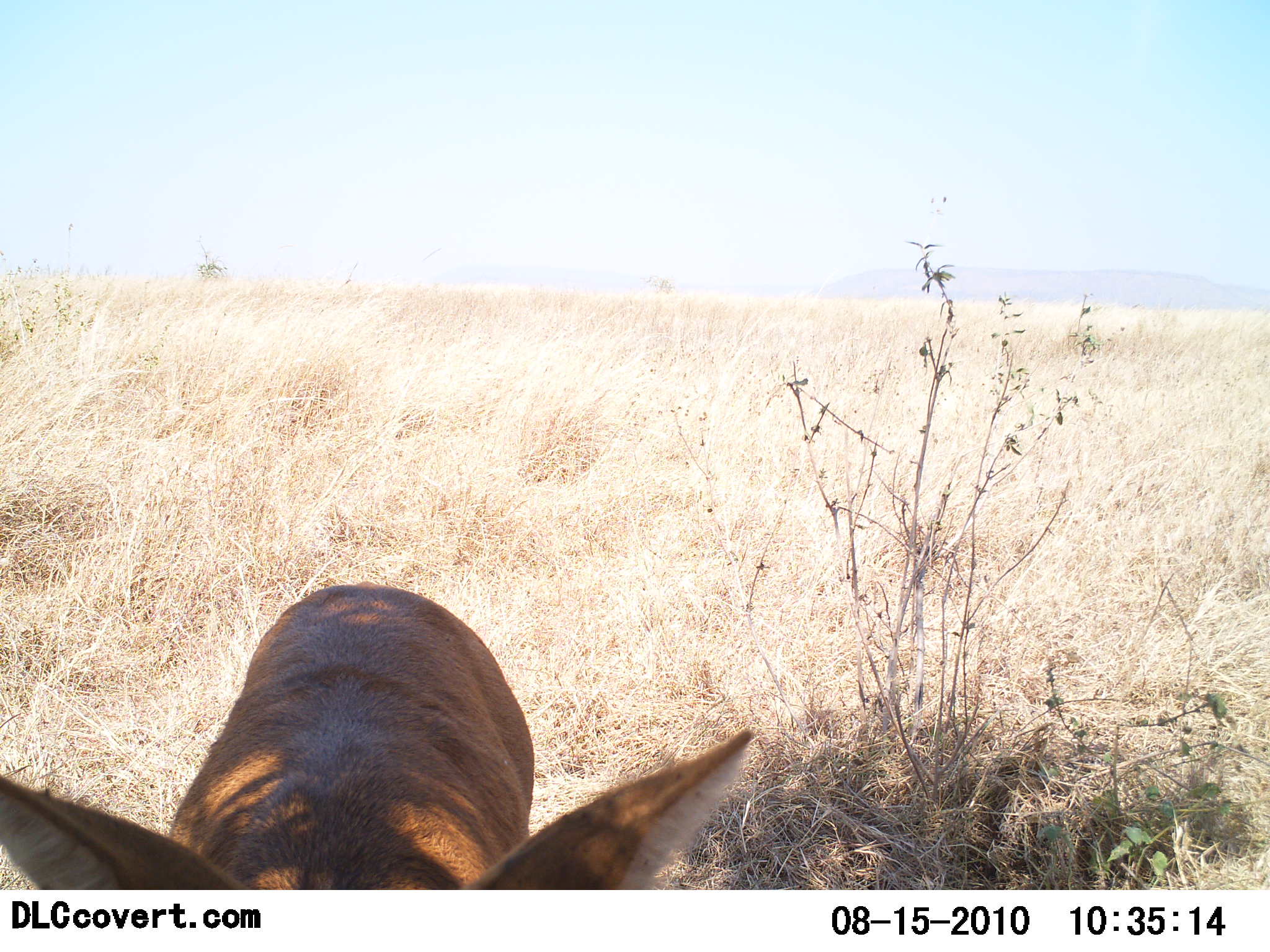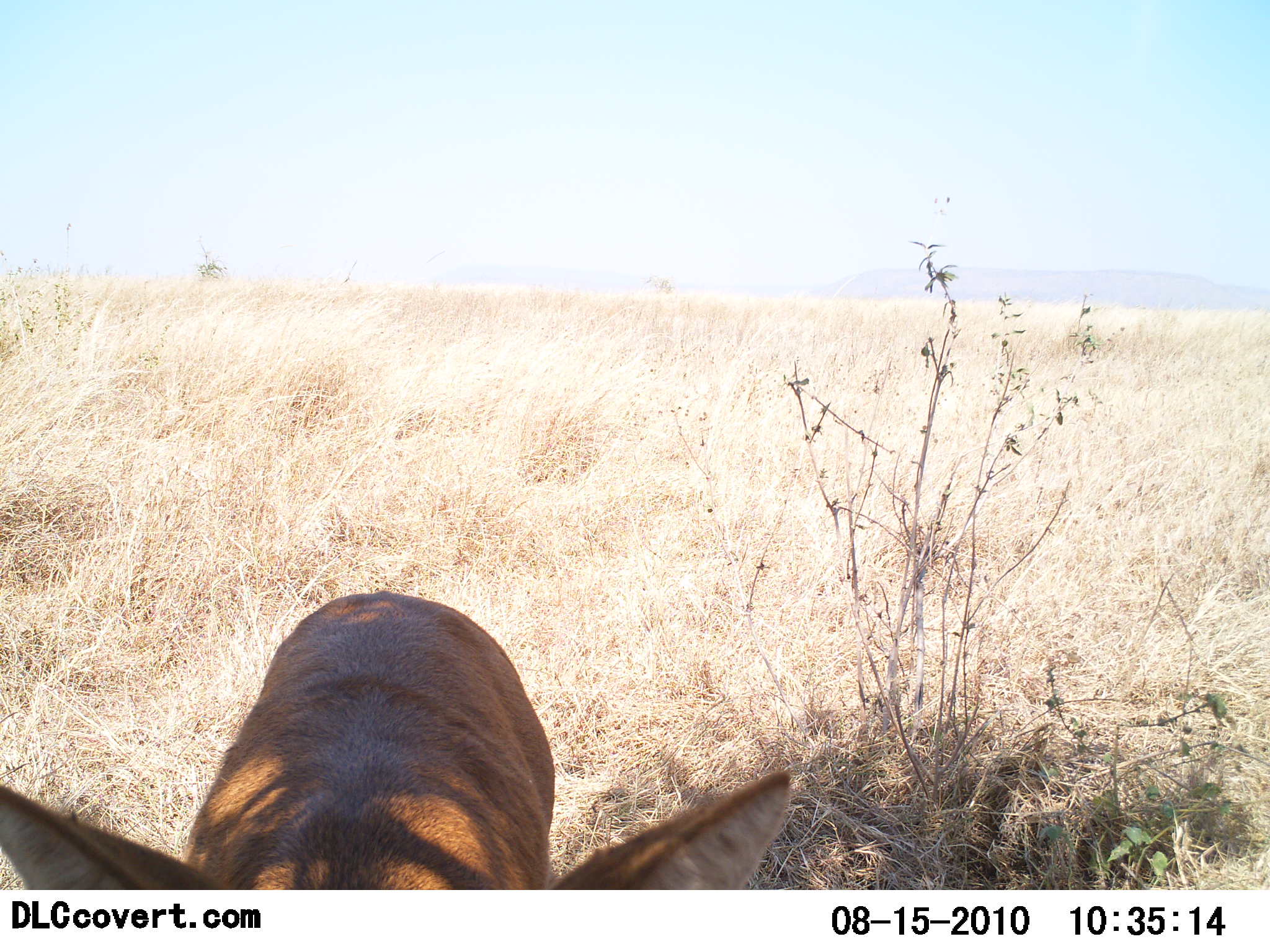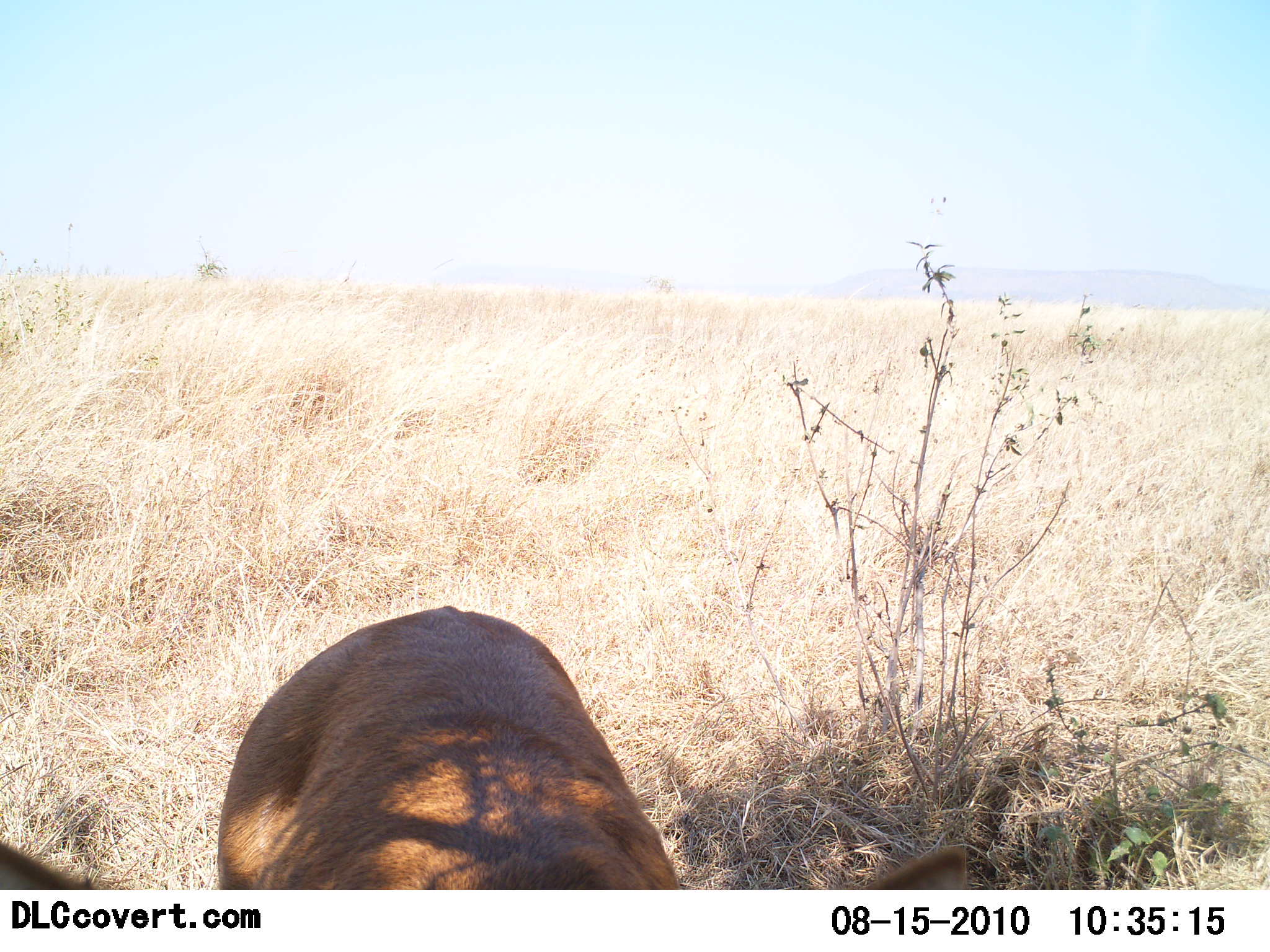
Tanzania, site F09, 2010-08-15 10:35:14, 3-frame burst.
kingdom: Animalia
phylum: Chordata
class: Mammalia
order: Carnivora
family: Canidae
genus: Otocyon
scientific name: Otocyon megalotis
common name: bat-eared fox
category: batearedfox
Batearedfox (bat-eared fox) (Otocyon megalotis), count 1. Behavior (volunteer vote fractions): standing 50%, resting 0%, moving 50%, interacting 17%. Young present (vote fraction): 0%. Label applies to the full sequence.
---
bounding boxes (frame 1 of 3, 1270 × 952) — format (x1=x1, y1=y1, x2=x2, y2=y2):
animal: (x1=0, y1=584, x2=754, y2=890)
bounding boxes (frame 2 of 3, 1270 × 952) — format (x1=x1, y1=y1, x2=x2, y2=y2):
animal: (x1=0, y1=592, x2=792, y2=890)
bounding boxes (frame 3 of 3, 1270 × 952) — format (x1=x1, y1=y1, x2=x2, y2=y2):
animal: (x1=0, y1=606, x2=968, y2=890)